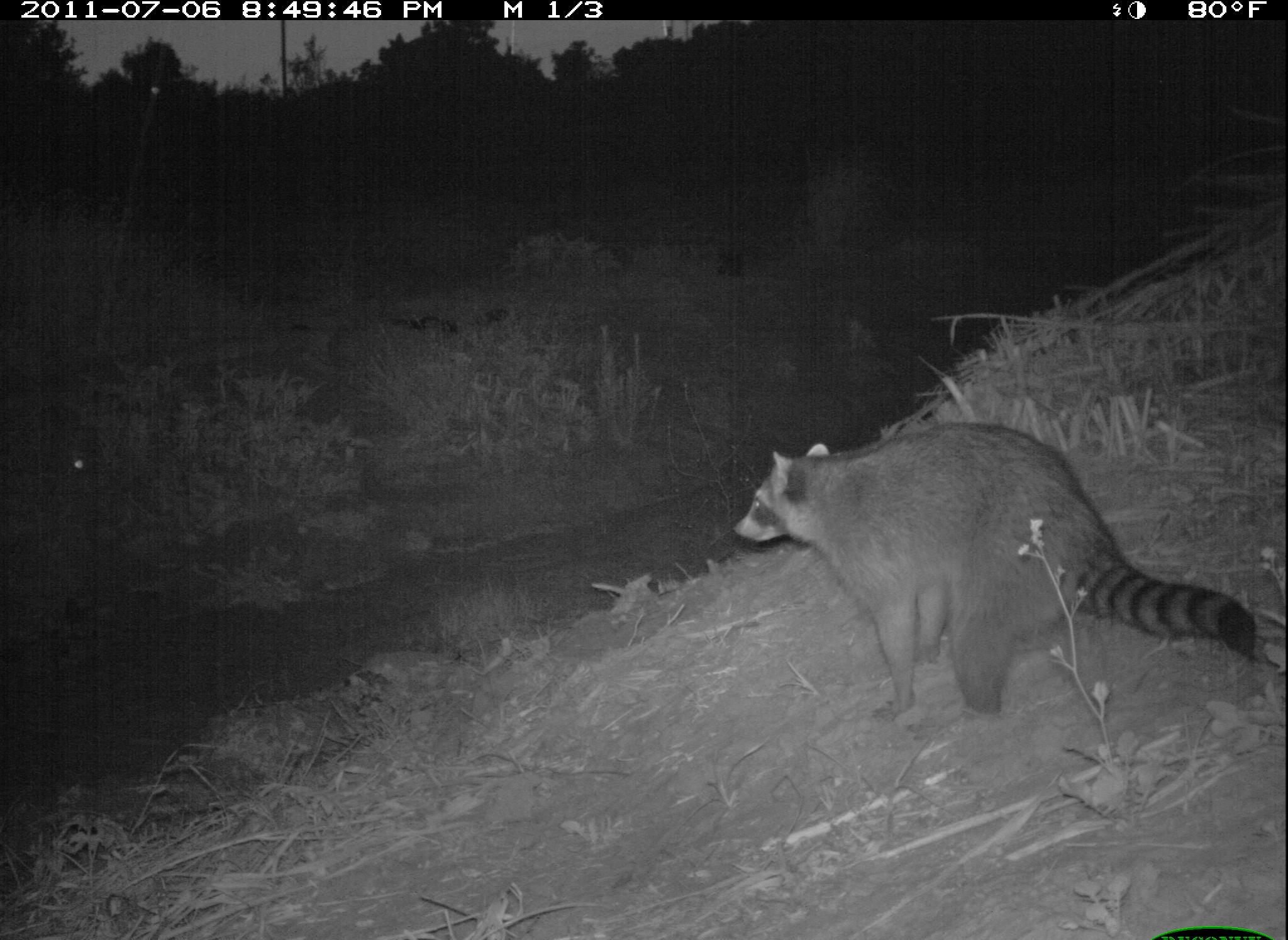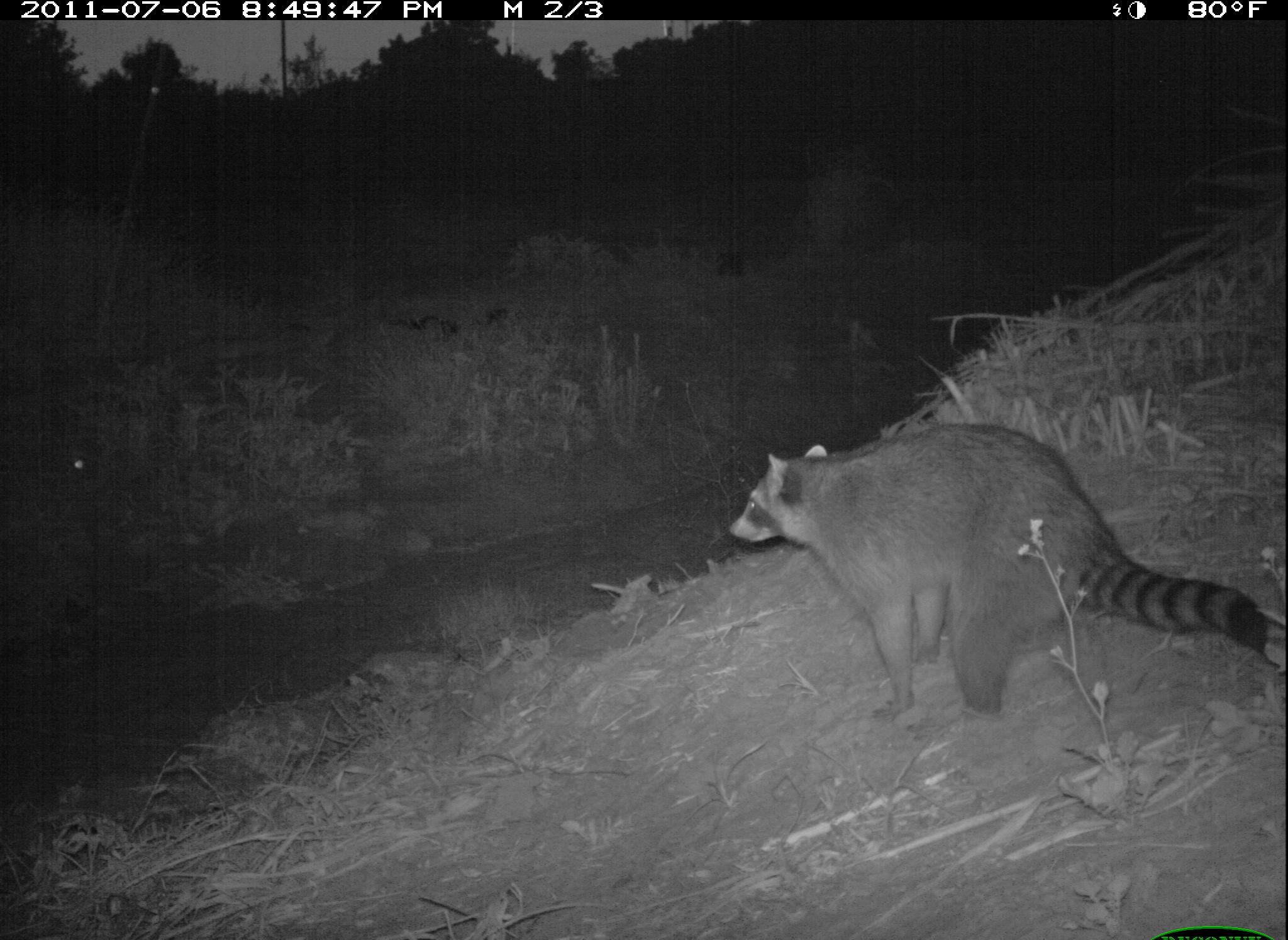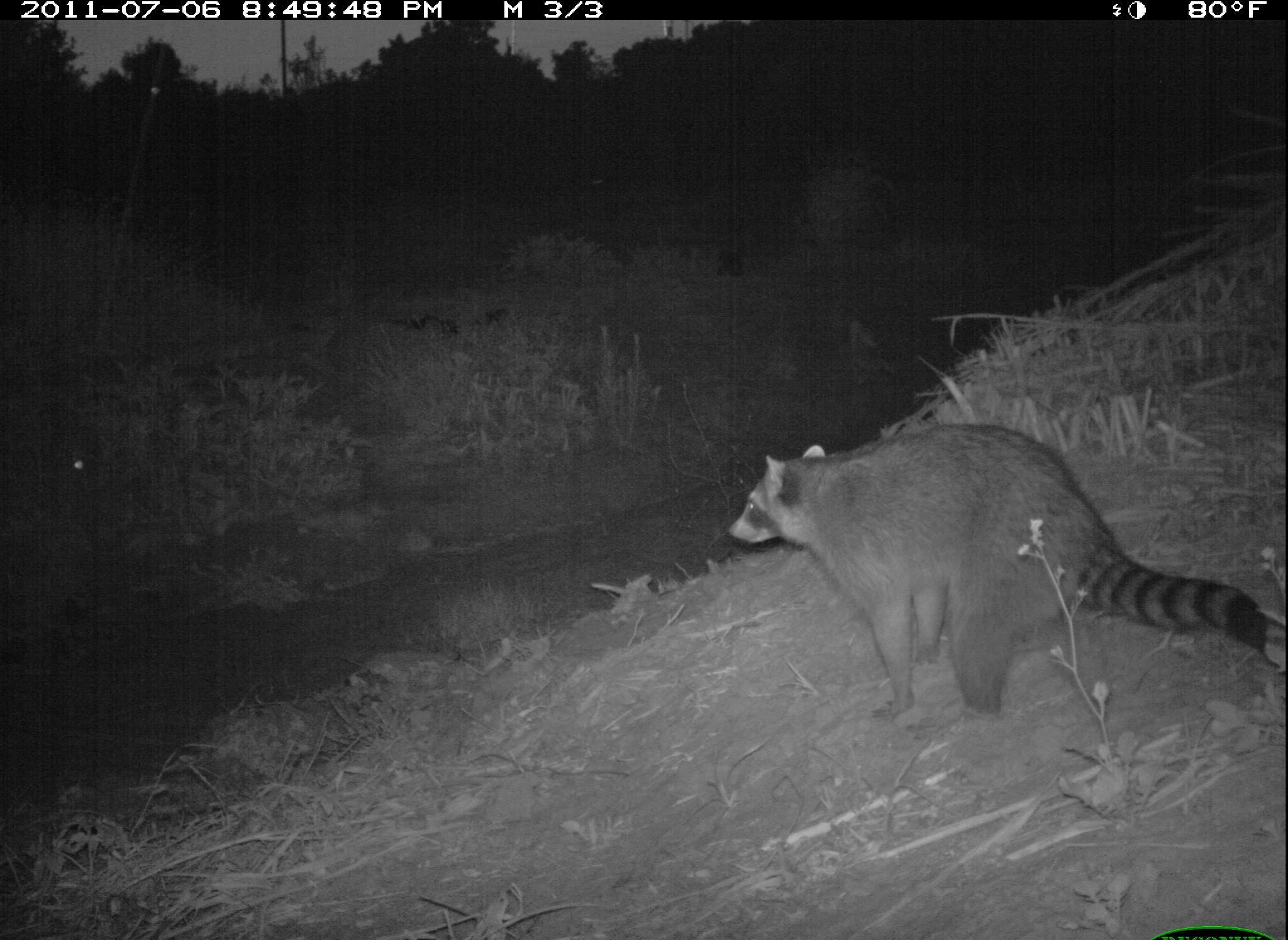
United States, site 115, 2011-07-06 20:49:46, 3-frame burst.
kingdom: Animalia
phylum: Chordata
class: Mammalia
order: Carnivora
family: Procyonidae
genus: Procyon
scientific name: Procyon lotor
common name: raccoon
Raccoon (Procyon lotor).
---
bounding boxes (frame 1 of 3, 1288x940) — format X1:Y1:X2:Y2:
raccoon: 718:411:1257:738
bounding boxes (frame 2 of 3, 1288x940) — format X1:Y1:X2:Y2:
raccoon: 700:412:1280:730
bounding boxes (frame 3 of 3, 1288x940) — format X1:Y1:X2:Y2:
raccoon: 713:416:1269:720